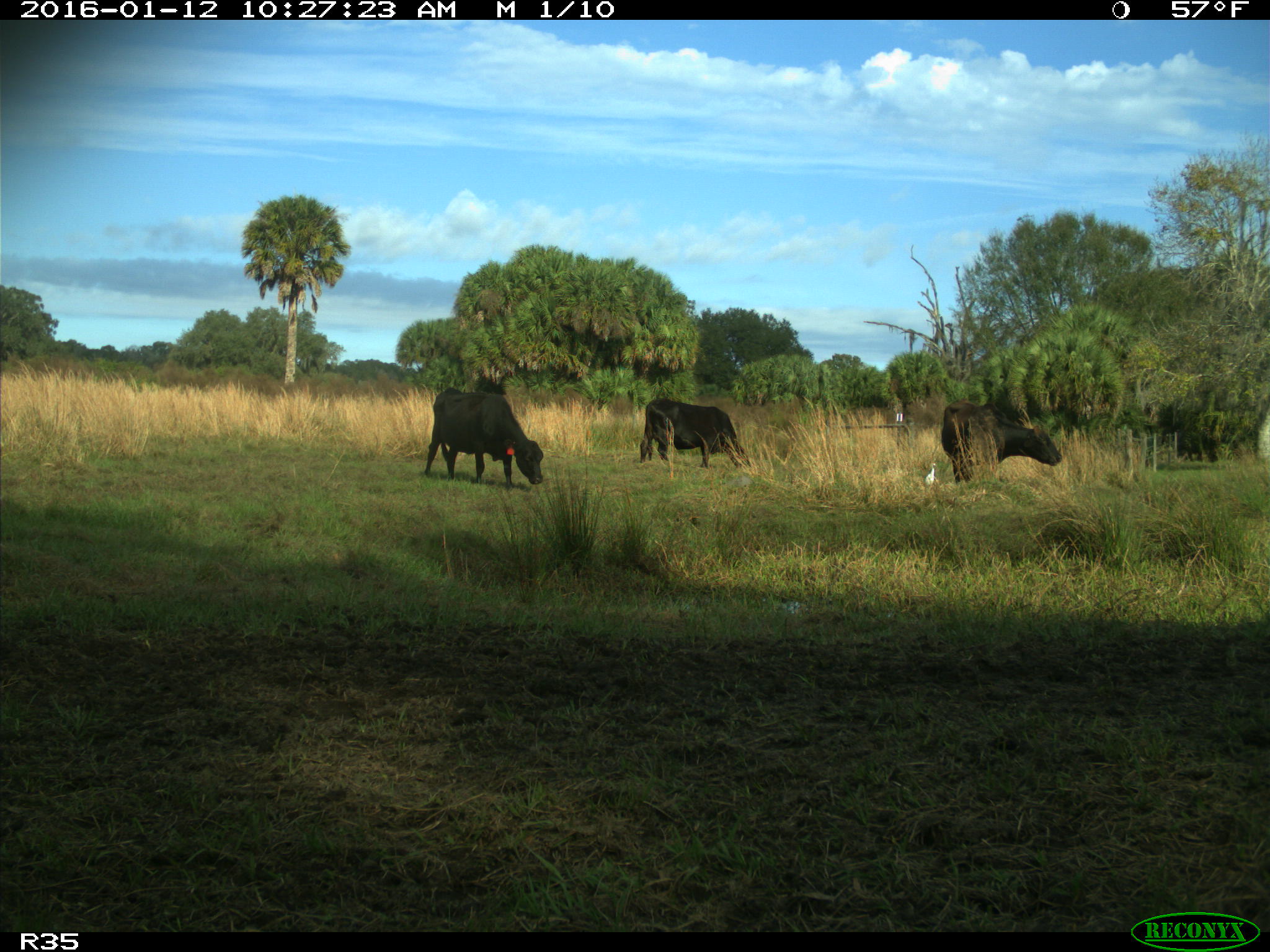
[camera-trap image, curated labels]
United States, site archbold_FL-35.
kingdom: Animalia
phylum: Chordata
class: Mammalia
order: Artiodactyla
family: Bovidae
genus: Bos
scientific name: Bos taurus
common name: domestic cow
Bos taurus (domestic cow).